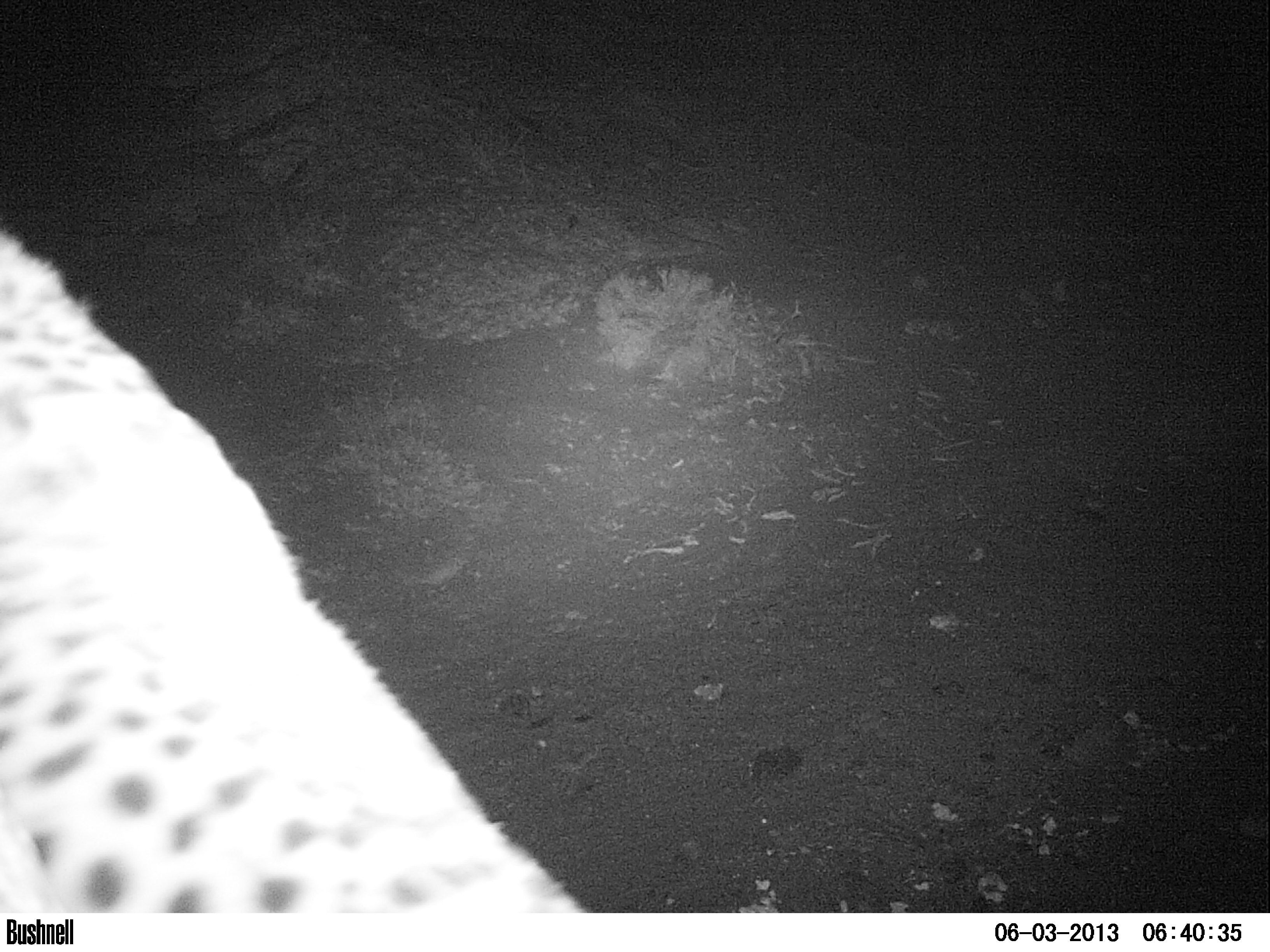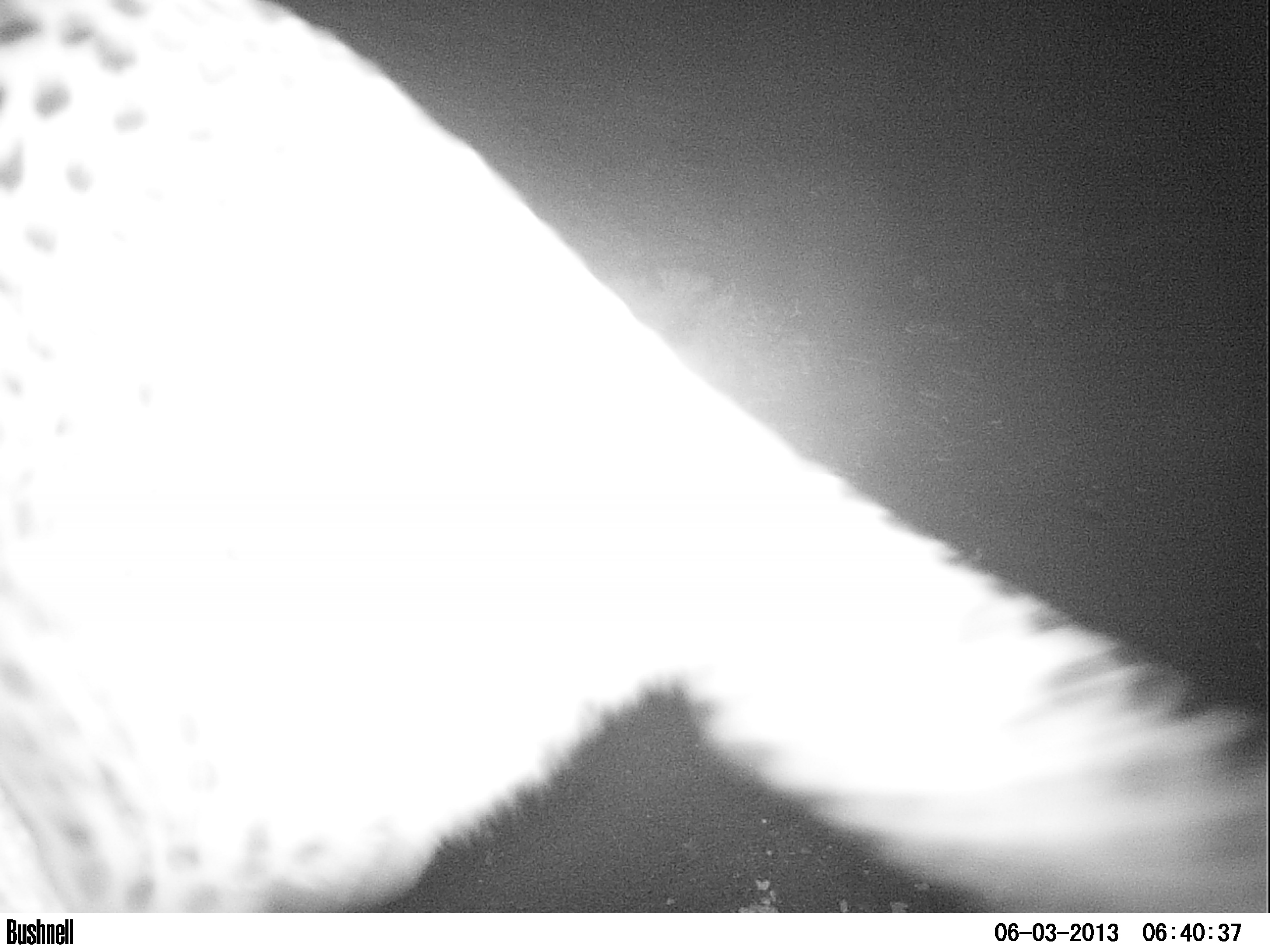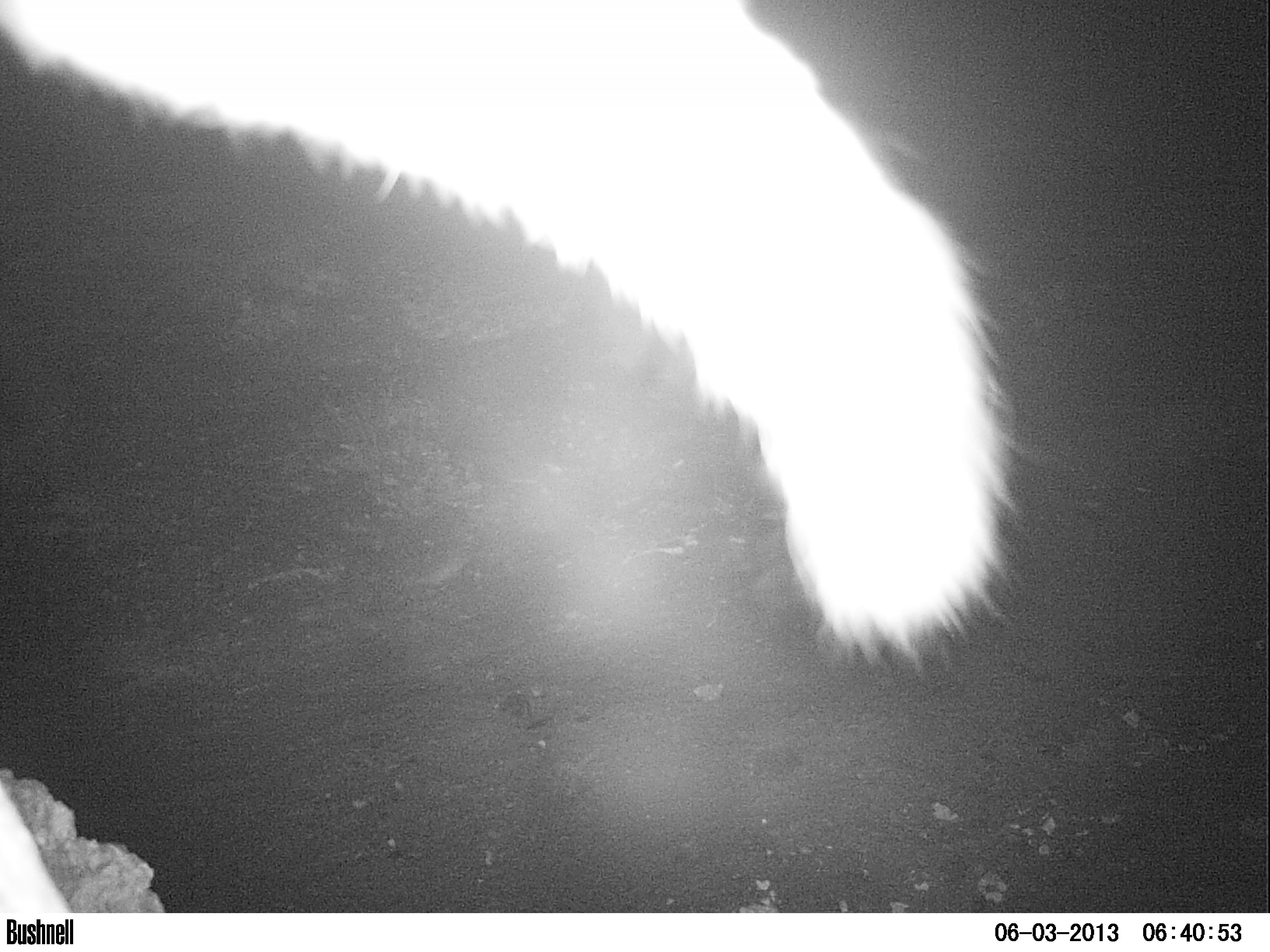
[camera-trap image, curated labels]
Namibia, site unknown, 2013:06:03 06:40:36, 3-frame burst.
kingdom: Animalia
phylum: Chordata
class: Mammalia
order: Carnivora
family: Felidae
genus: Acinonyx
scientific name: Acinonyx jubatus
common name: cheetah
Acinonyx jubatus (cheetah).